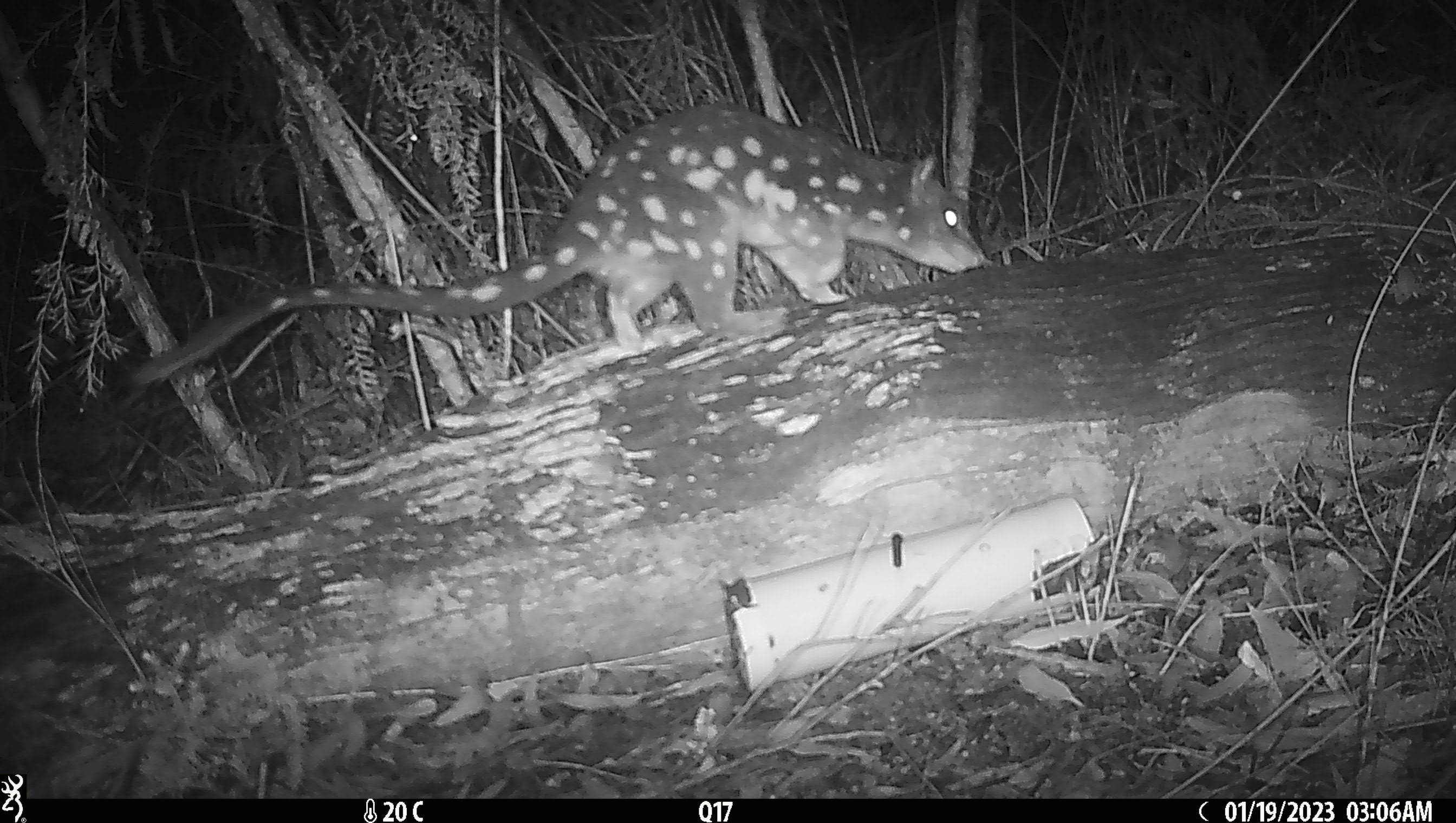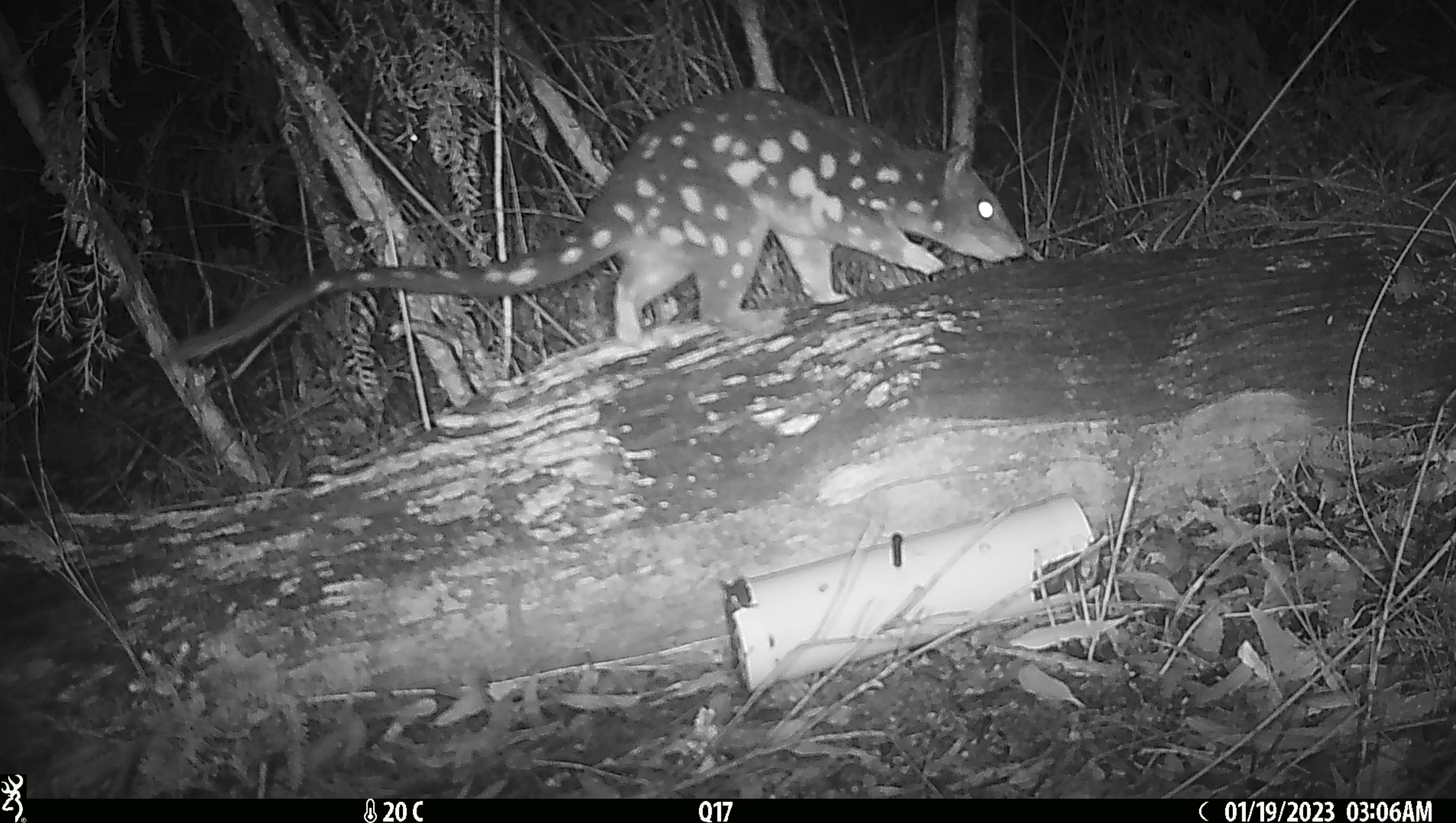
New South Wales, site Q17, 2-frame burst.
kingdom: Animalia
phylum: Chordata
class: Mammalia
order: Dasyuromorphia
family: Dasyuridae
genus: Dasyurus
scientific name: Dasyurus maculatus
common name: spotted-tailed quoll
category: quoll